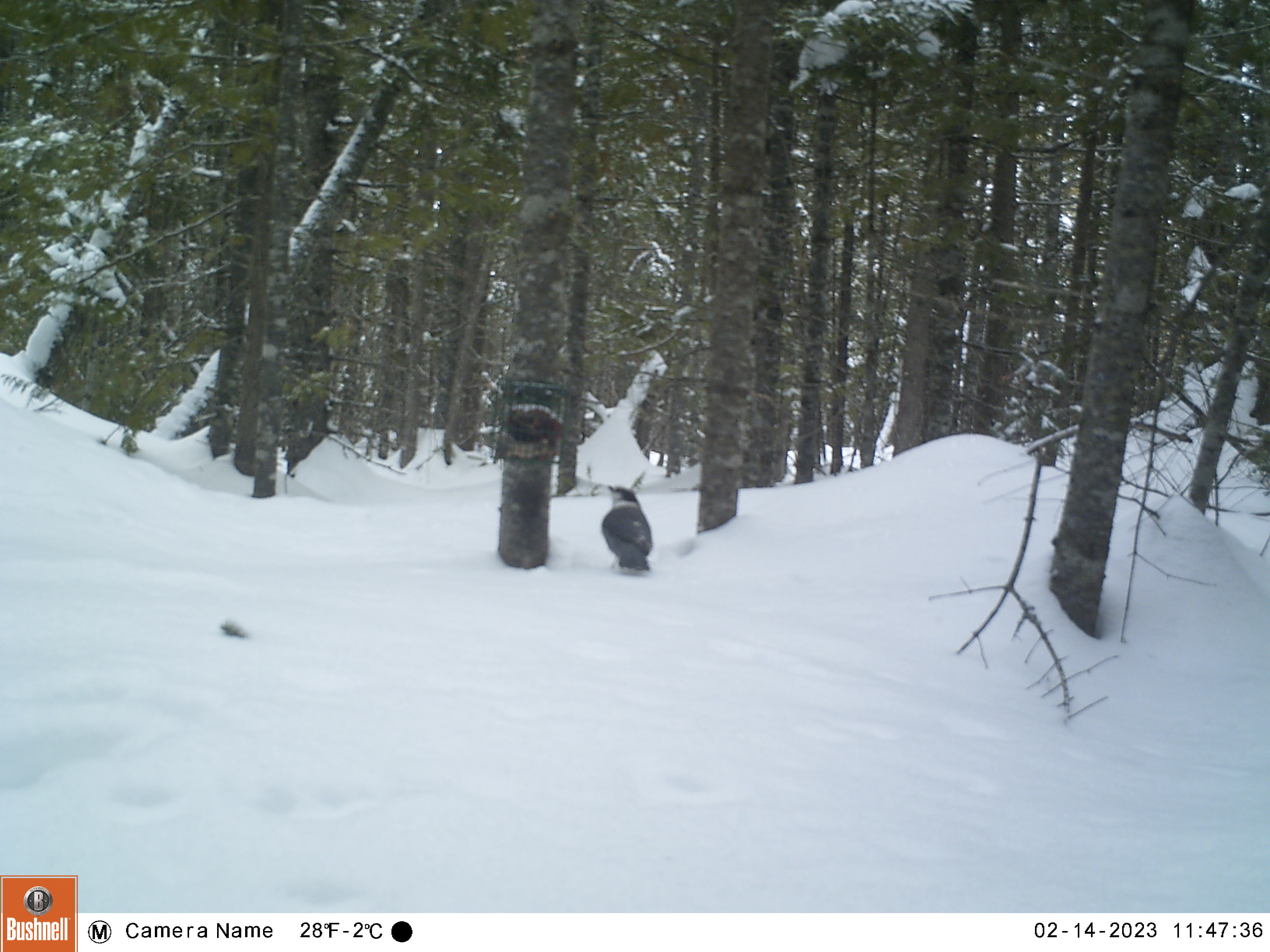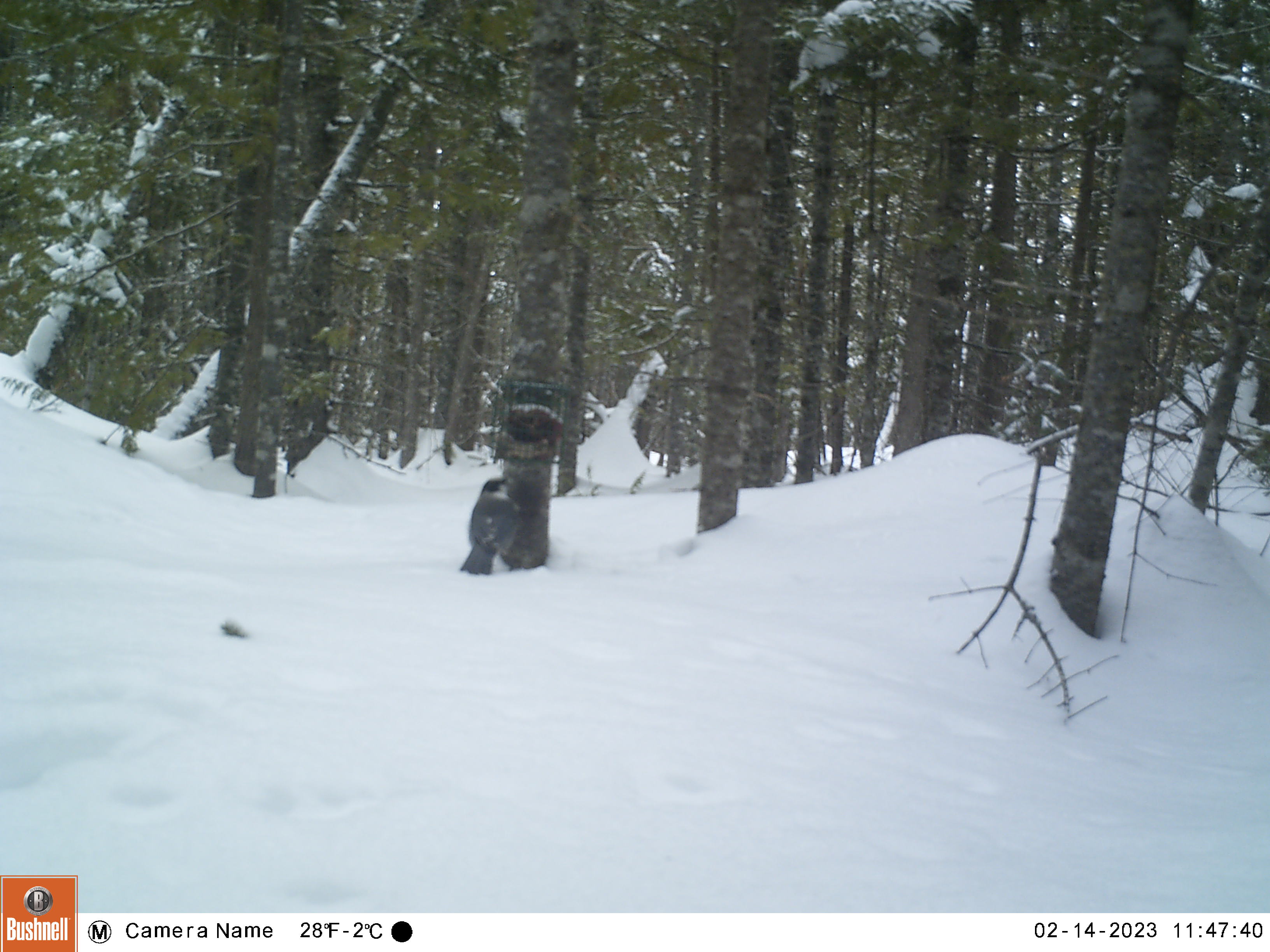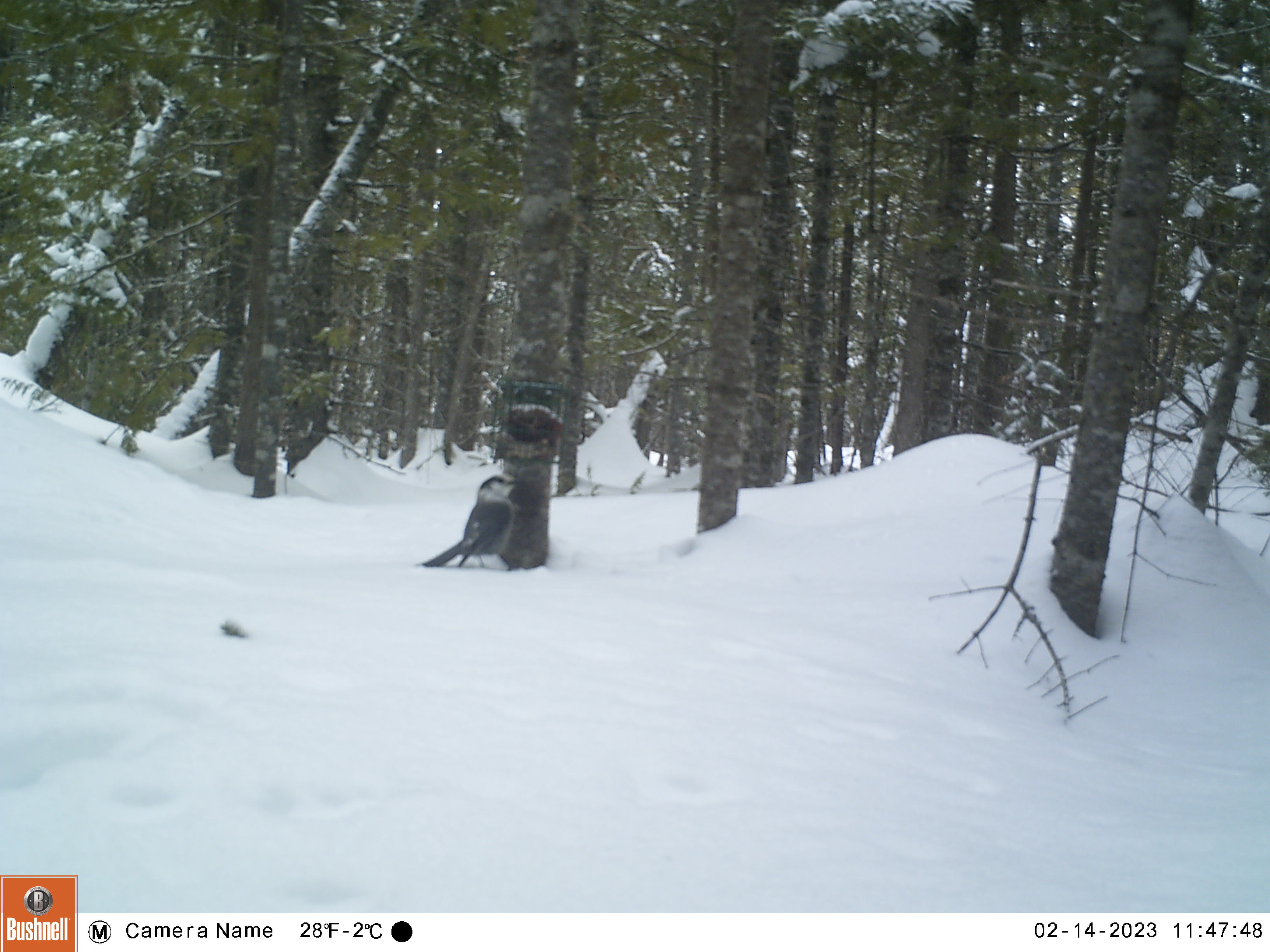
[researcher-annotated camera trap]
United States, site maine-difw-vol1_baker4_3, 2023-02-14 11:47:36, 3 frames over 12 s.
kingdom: Animalia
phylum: Chordata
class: Aves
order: Passeriformes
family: Corvidae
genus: Perisoreus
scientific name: Perisoreus canadensis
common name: canada jay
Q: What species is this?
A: Canada jay (Perisoreus canadensis).